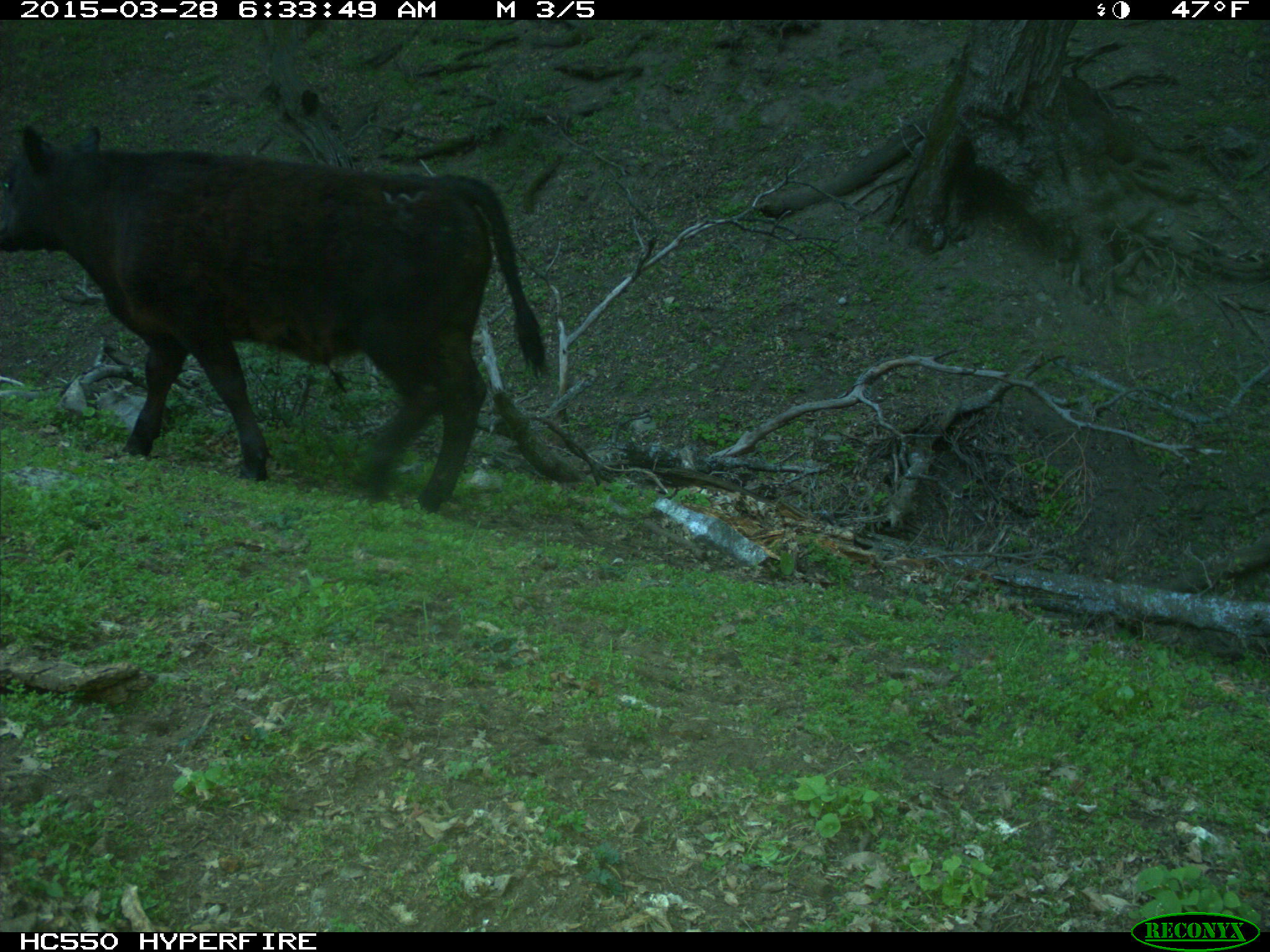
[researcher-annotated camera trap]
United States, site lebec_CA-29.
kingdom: Animalia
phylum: Chordata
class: Mammalia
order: Artiodactyla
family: Bovidae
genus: Bos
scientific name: Bos taurus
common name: domestic cow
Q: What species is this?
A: Bos taurus (domestic cow).